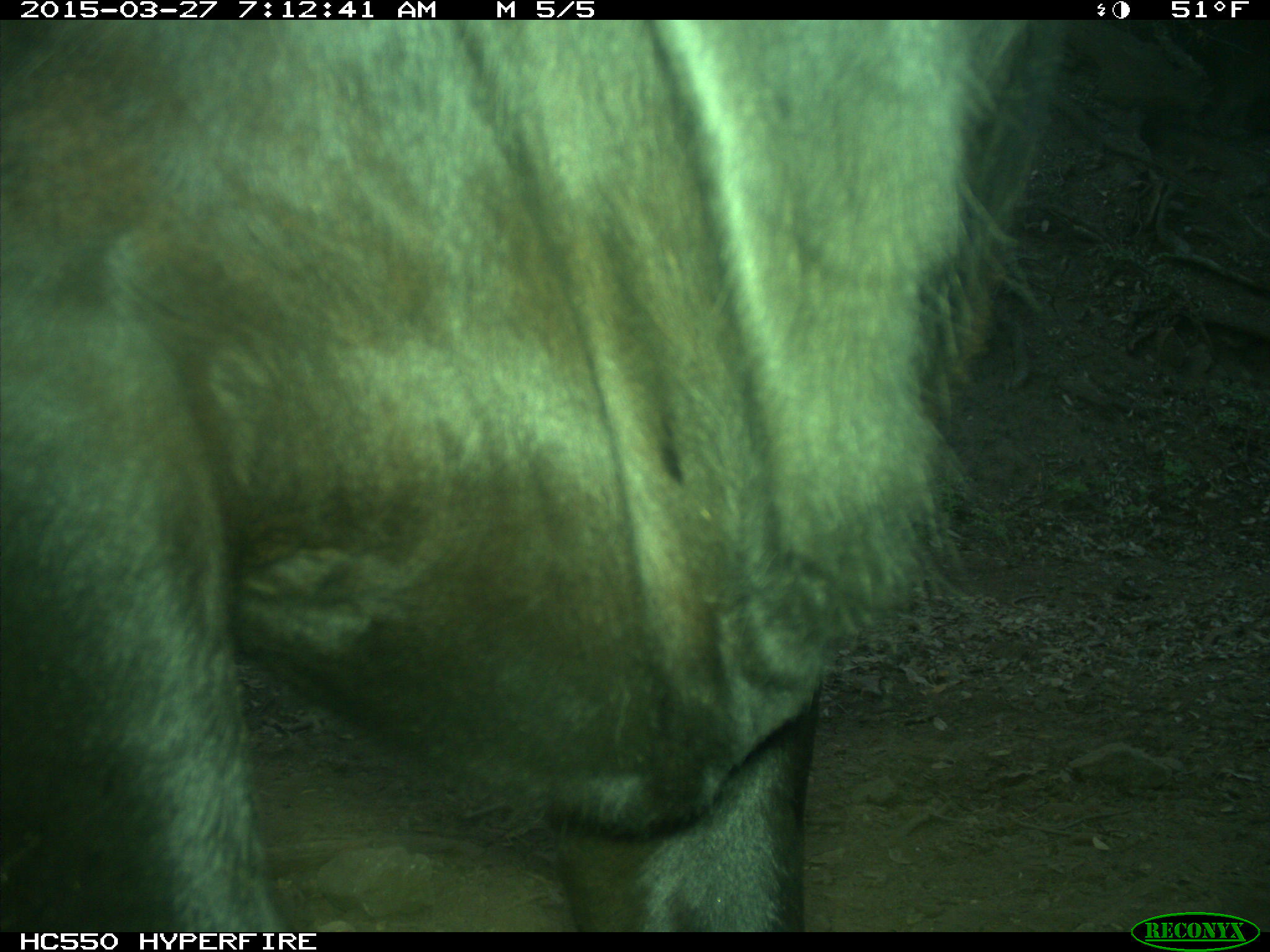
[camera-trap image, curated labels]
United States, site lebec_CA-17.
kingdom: Animalia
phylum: Chordata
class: Mammalia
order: Artiodactyla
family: Bovidae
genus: Bos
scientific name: Bos taurus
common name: domestic cow